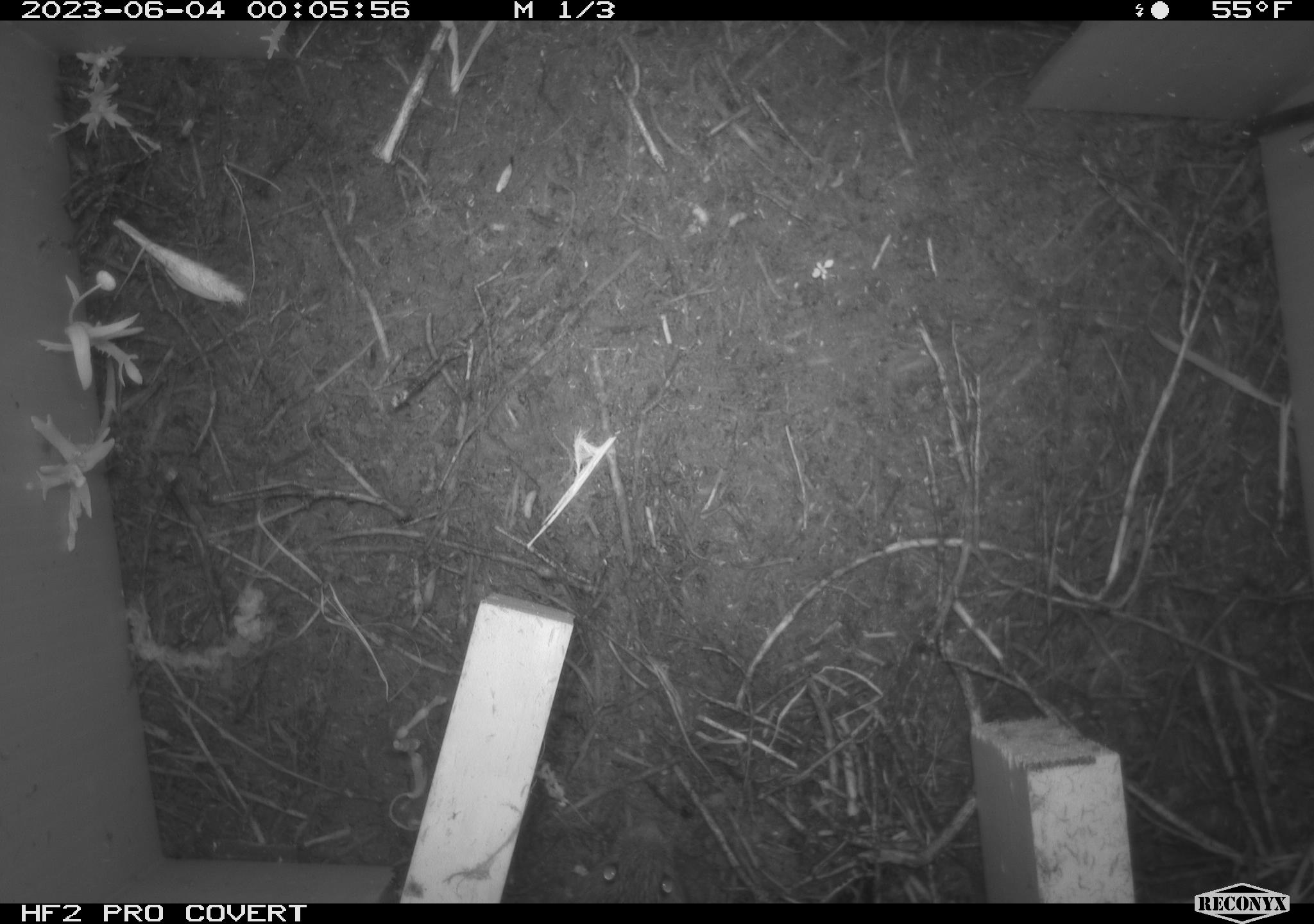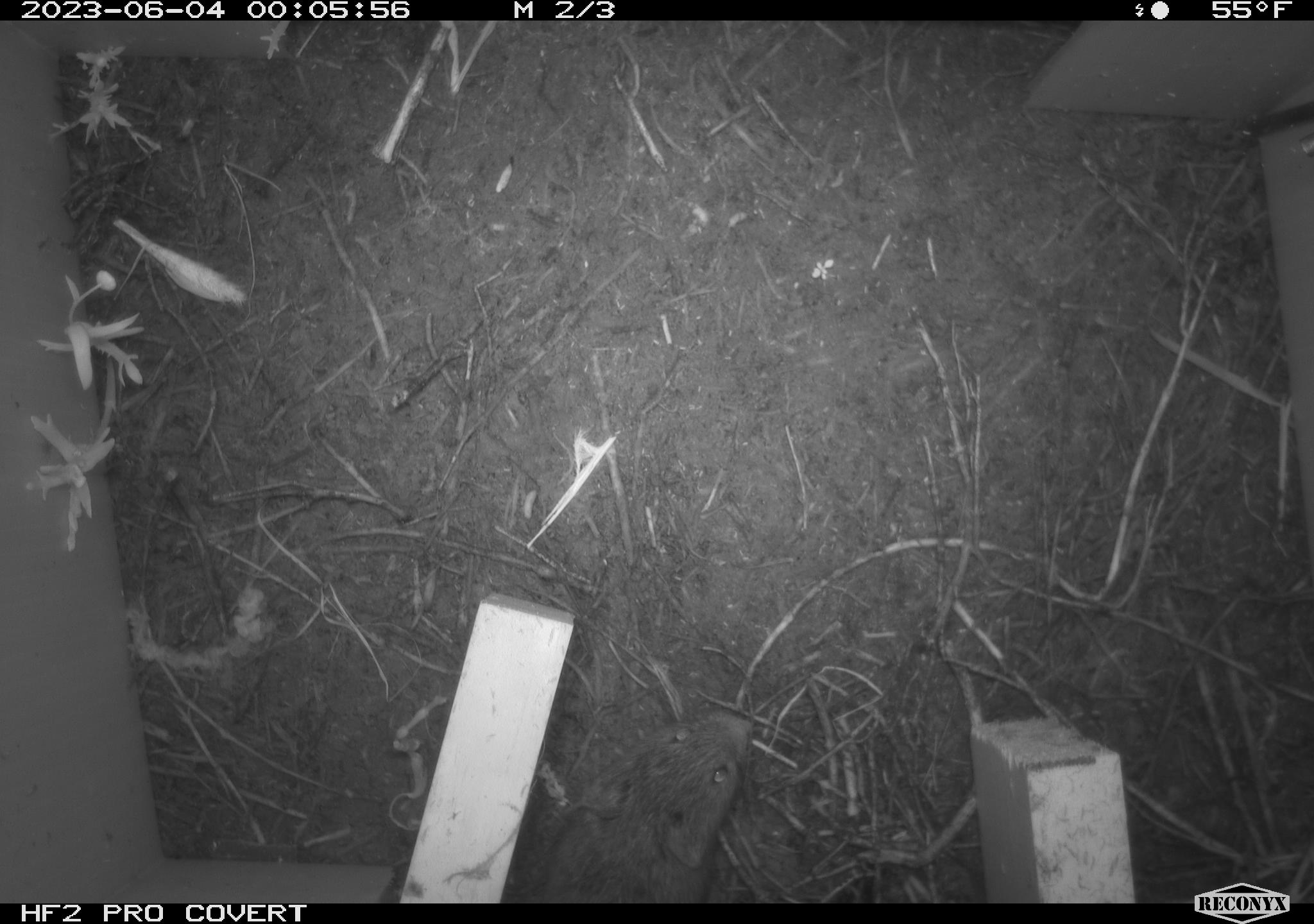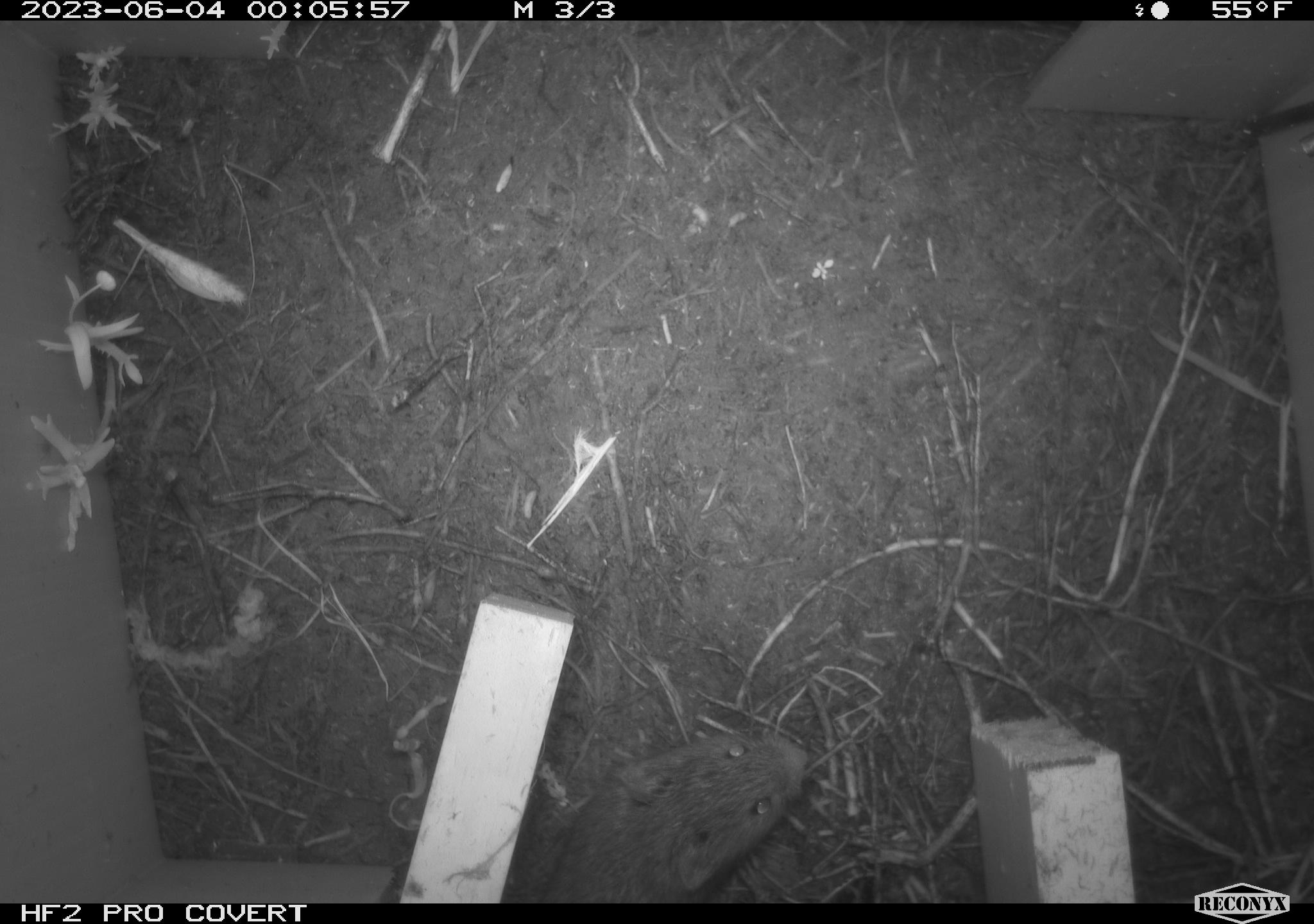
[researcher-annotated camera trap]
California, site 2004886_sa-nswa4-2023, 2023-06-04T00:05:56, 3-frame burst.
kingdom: Animalia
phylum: Chordata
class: Mammalia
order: Rodentia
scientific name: Rodentia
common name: rodent